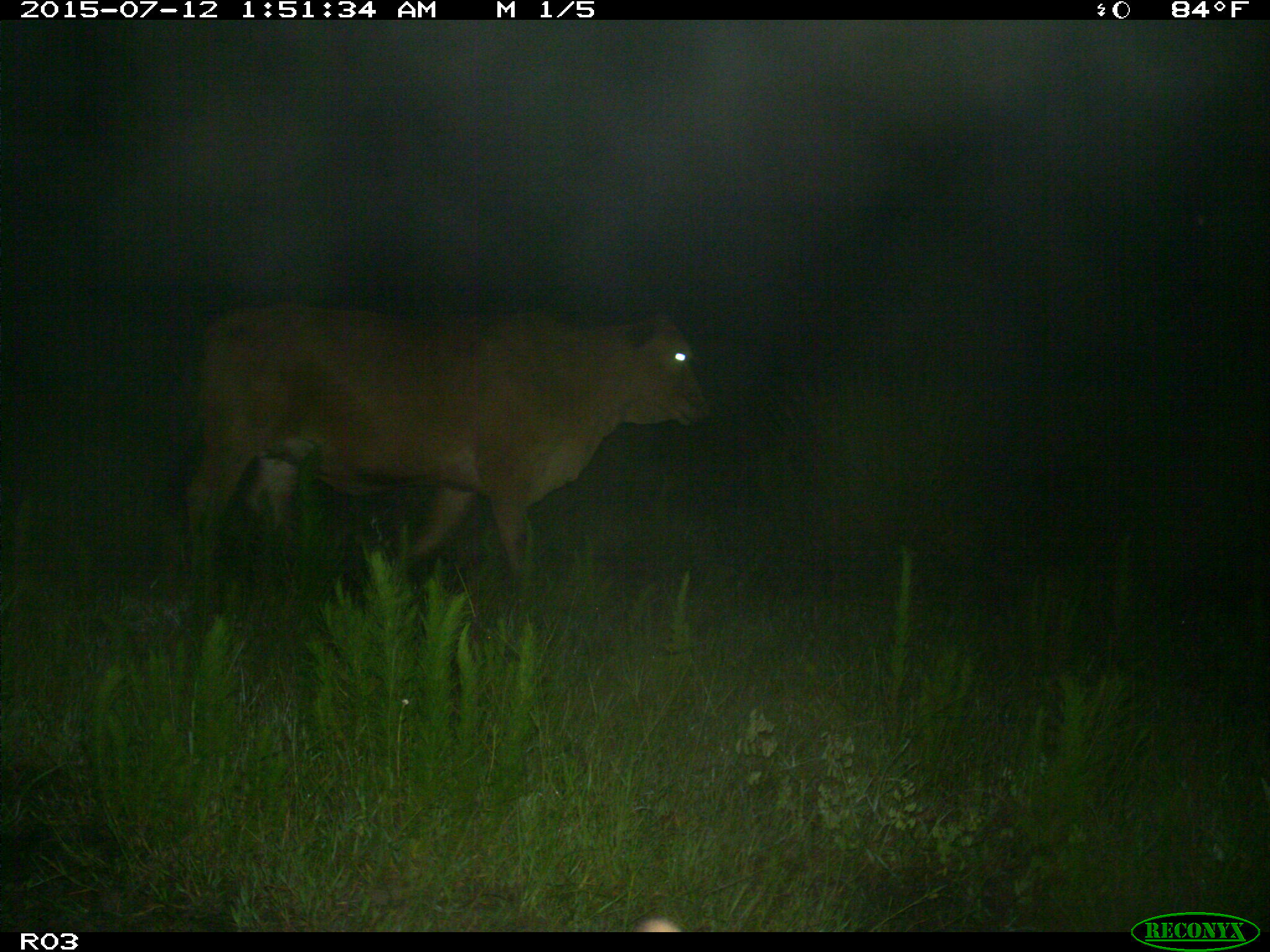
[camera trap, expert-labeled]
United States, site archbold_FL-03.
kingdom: Animalia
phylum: Chordata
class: Mammalia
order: Artiodactyla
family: Bovidae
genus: Bos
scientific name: Bos taurus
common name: domestic cow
Bos taurus (domestic cow).